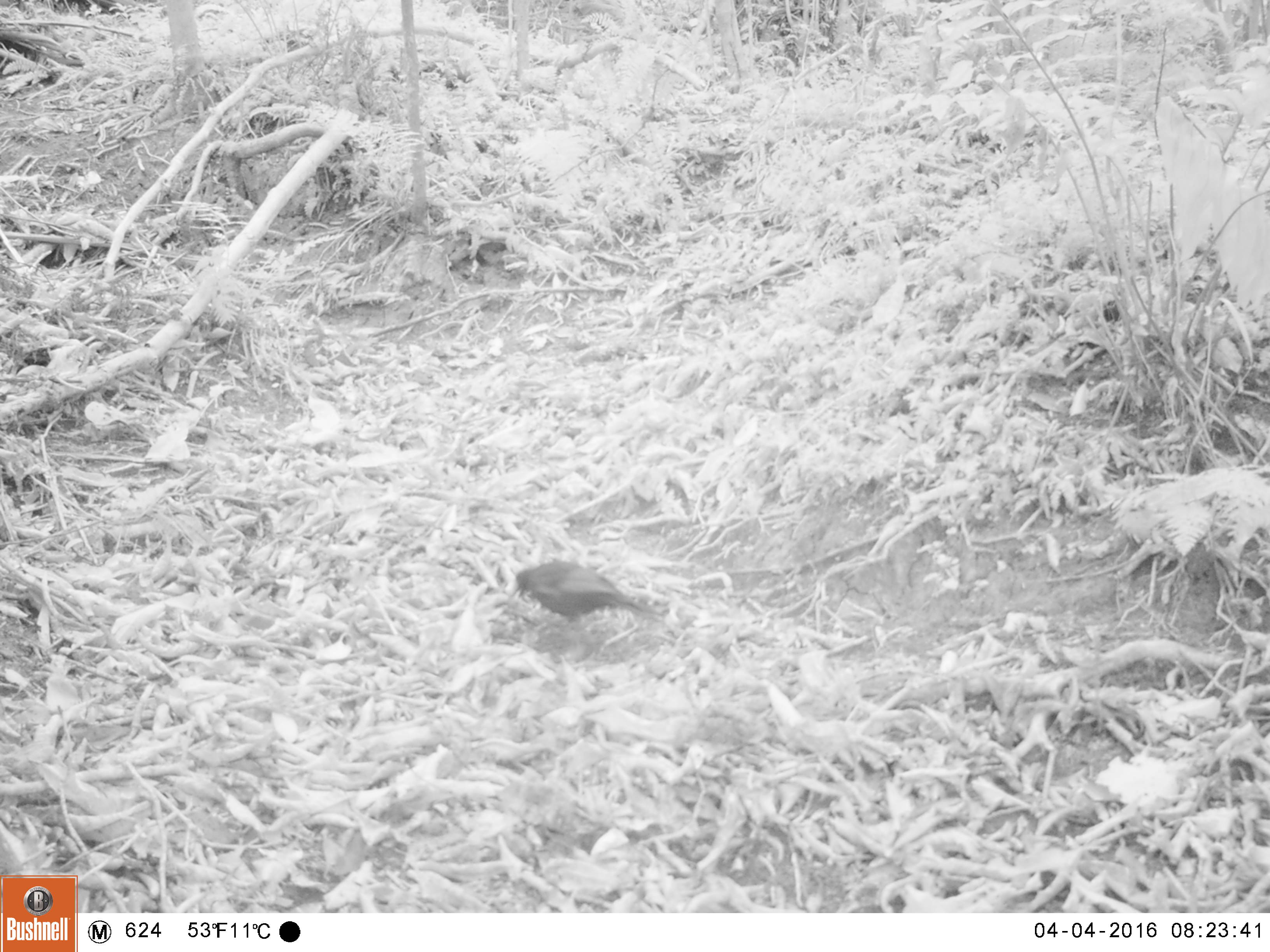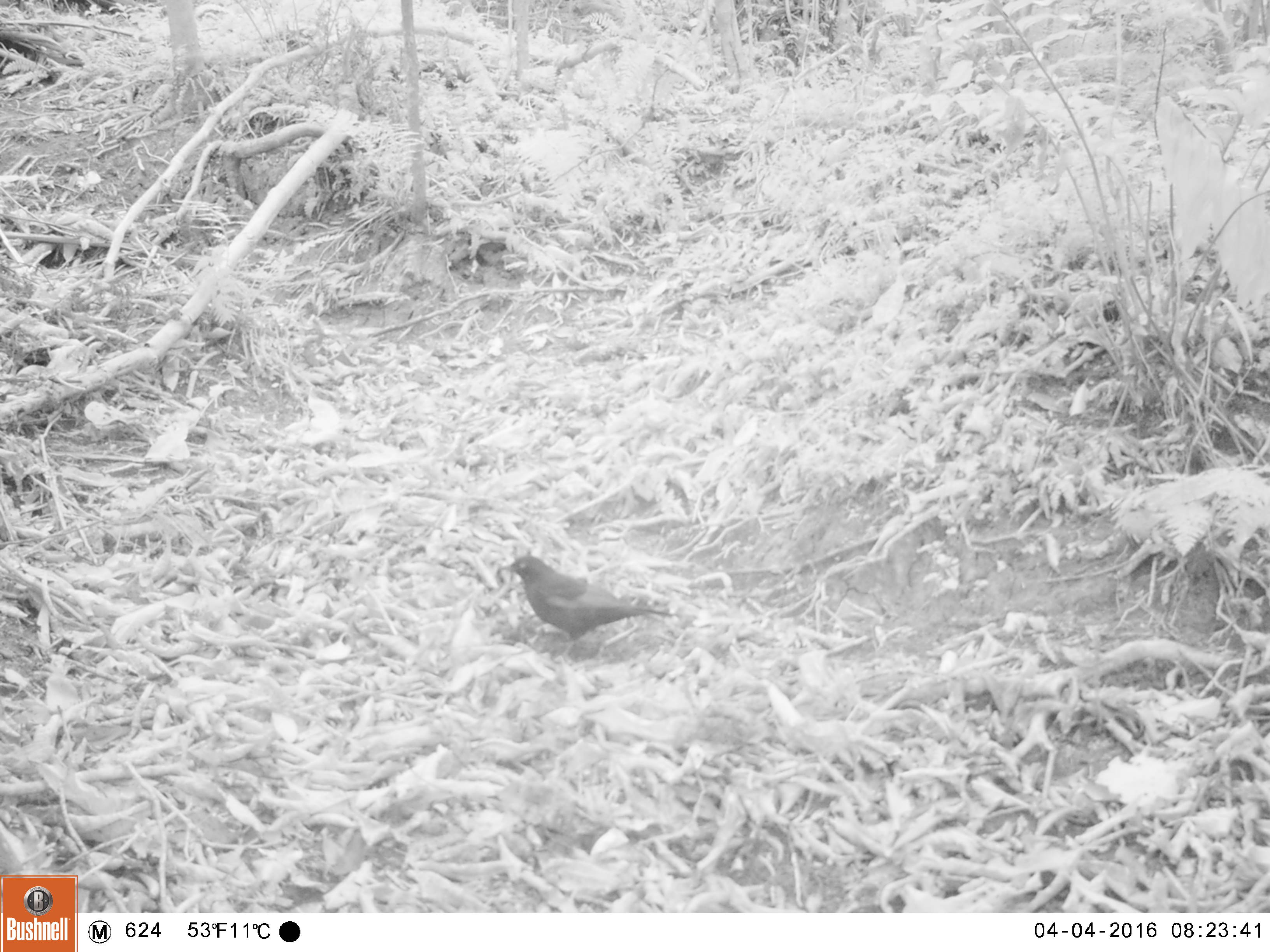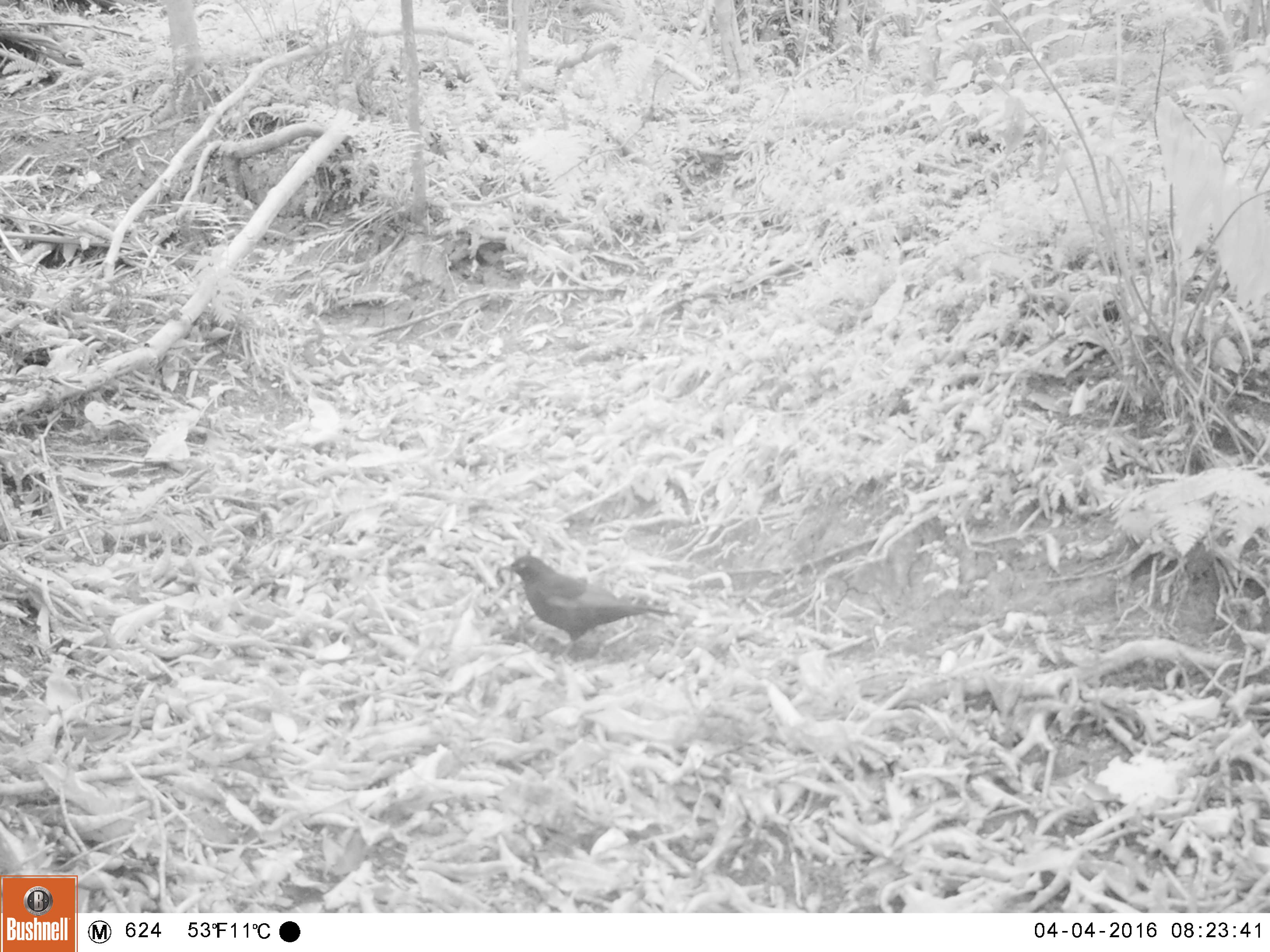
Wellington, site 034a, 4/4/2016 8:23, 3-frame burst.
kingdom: Animalia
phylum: Chordata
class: Aves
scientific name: Aves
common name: bird